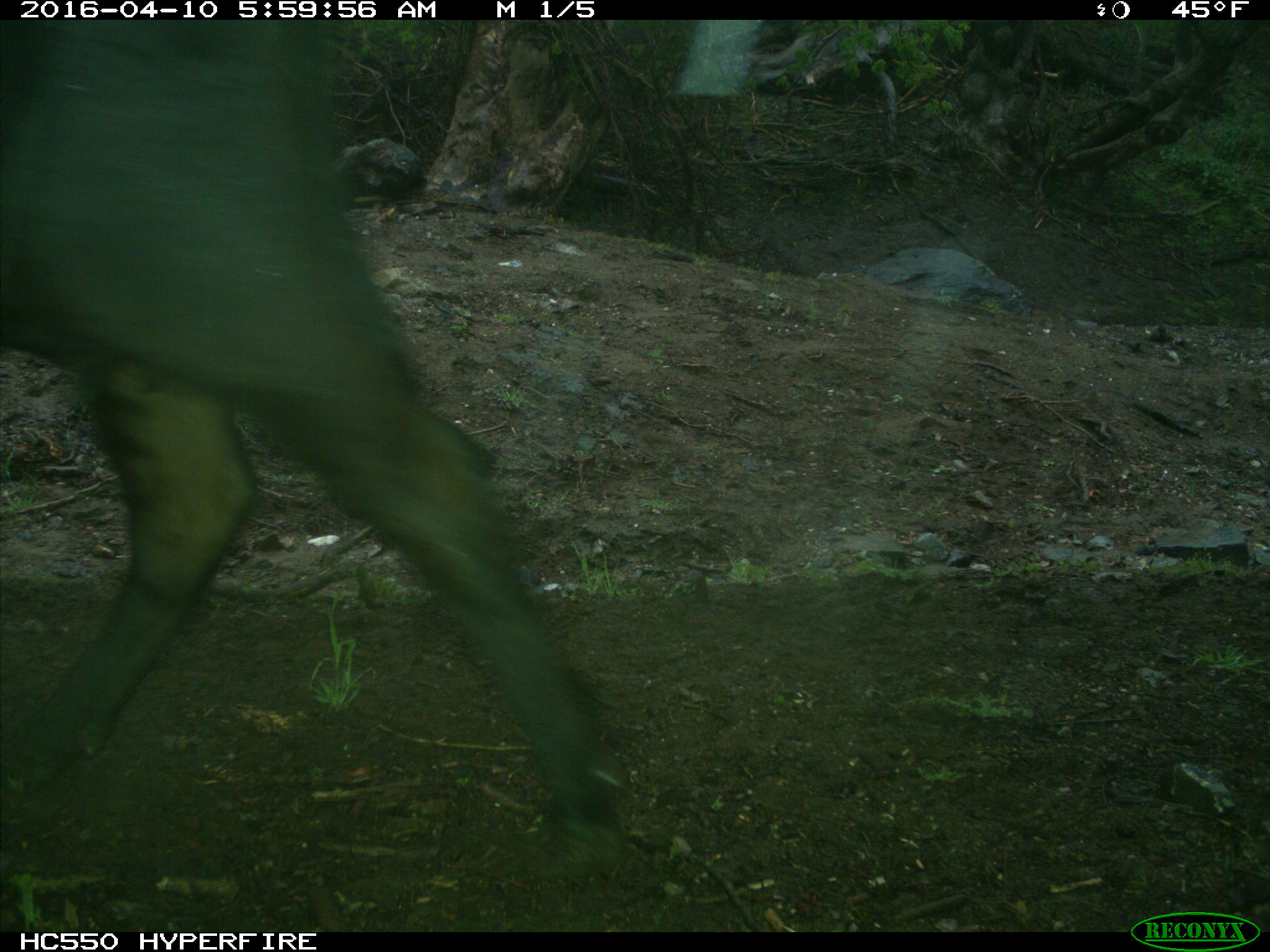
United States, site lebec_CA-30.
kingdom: Animalia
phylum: Chordata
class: Mammalia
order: Artiodactyla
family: Bovidae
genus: Bos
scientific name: Bos taurus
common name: domestic cow